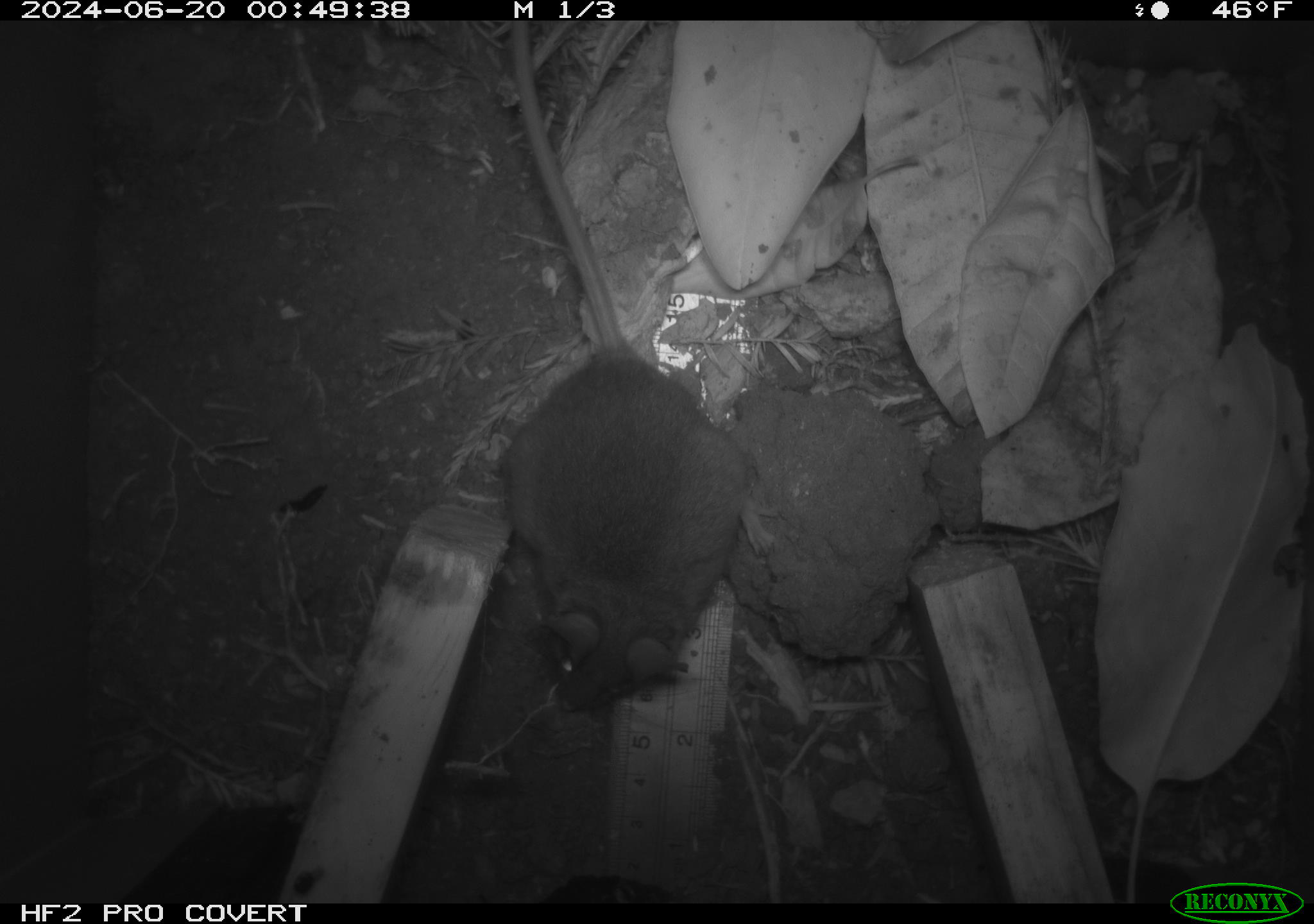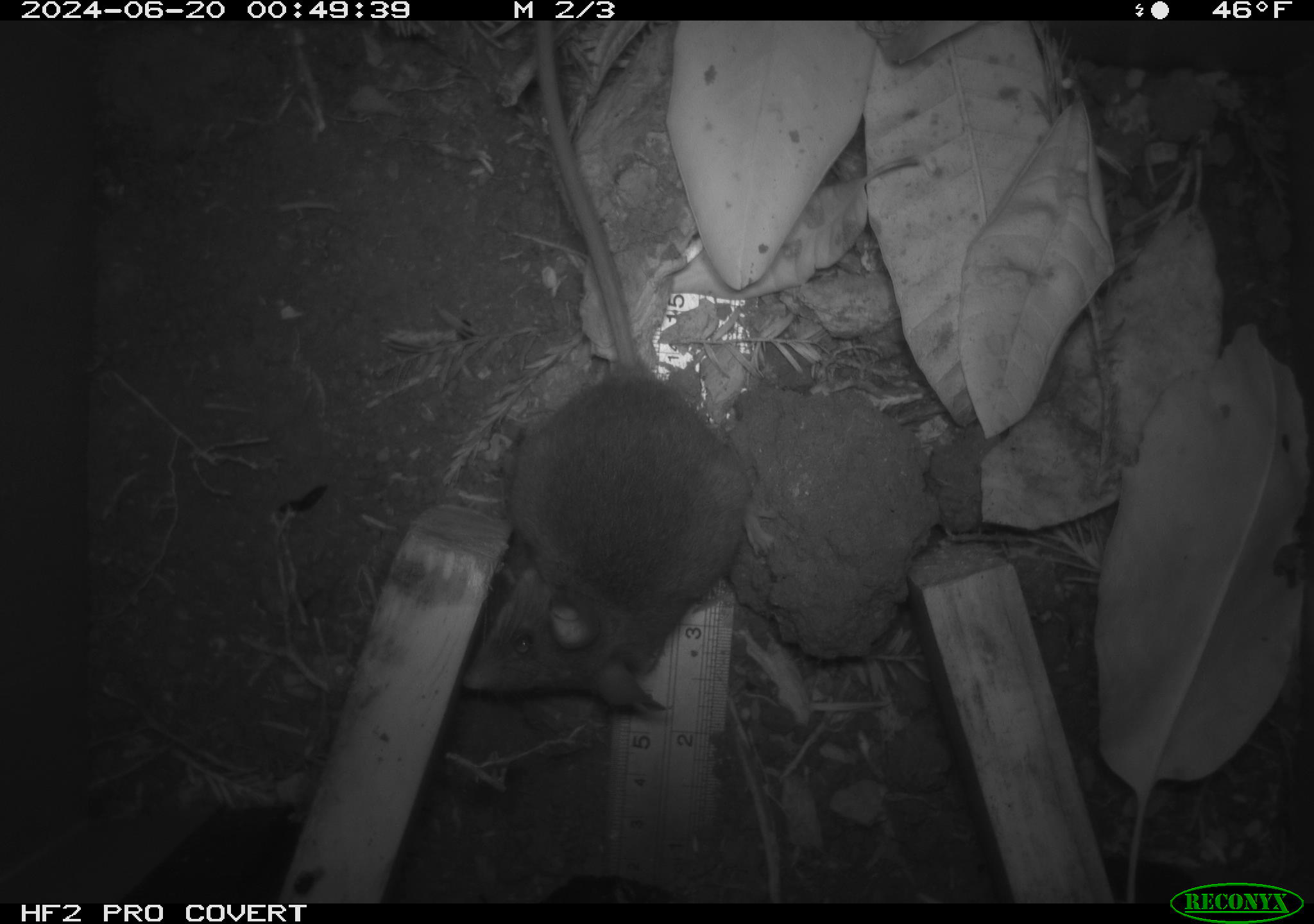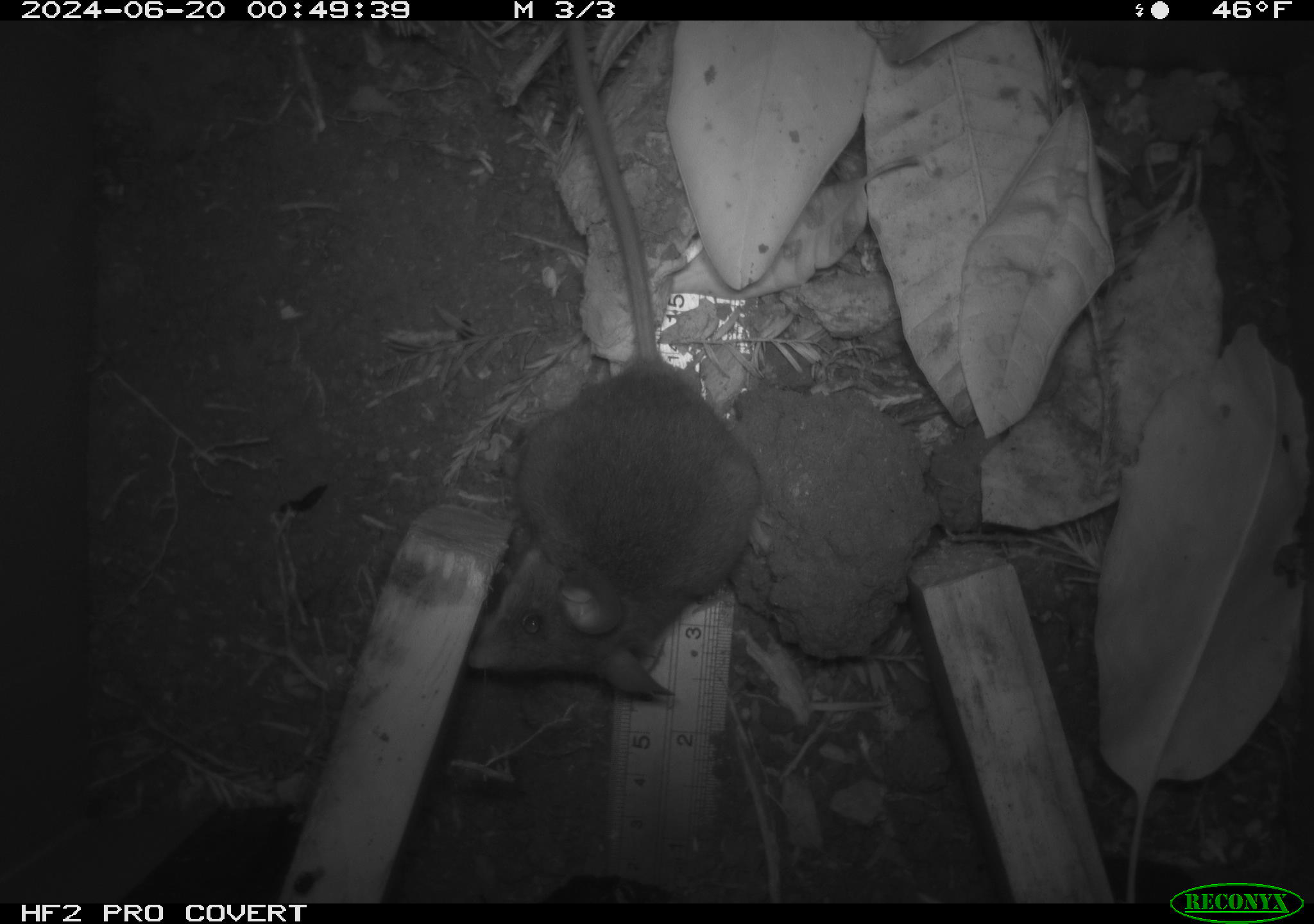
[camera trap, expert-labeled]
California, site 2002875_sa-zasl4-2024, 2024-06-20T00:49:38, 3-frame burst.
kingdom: Animalia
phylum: Chordata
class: Mammalia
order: Rodentia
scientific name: Rodentia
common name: rodent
Rodent (Rodentia).